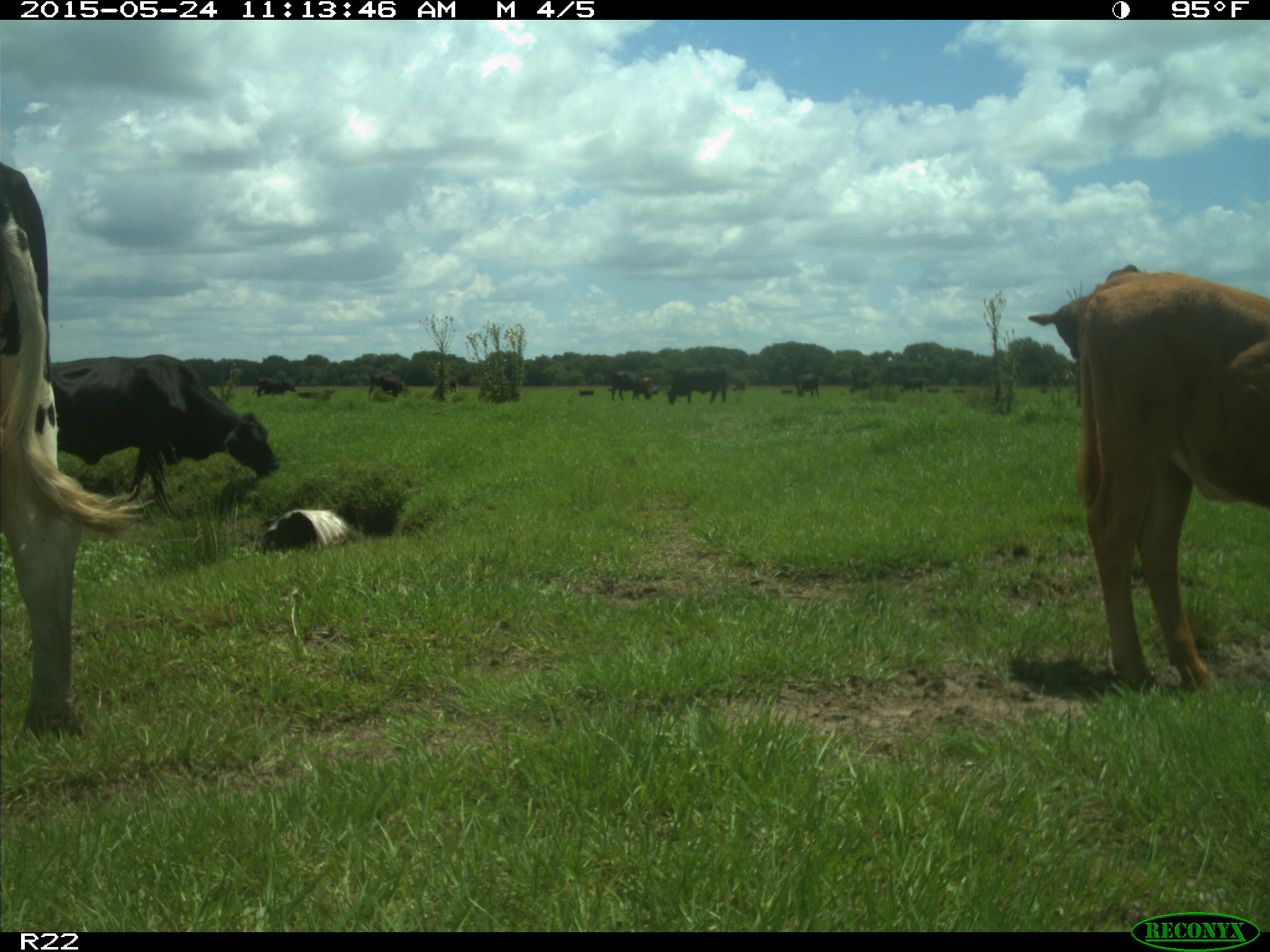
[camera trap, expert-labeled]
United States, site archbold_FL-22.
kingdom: Animalia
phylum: Chordata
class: Mammalia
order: Artiodactyla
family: Bovidae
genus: Bos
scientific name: Bos taurus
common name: domestic cow